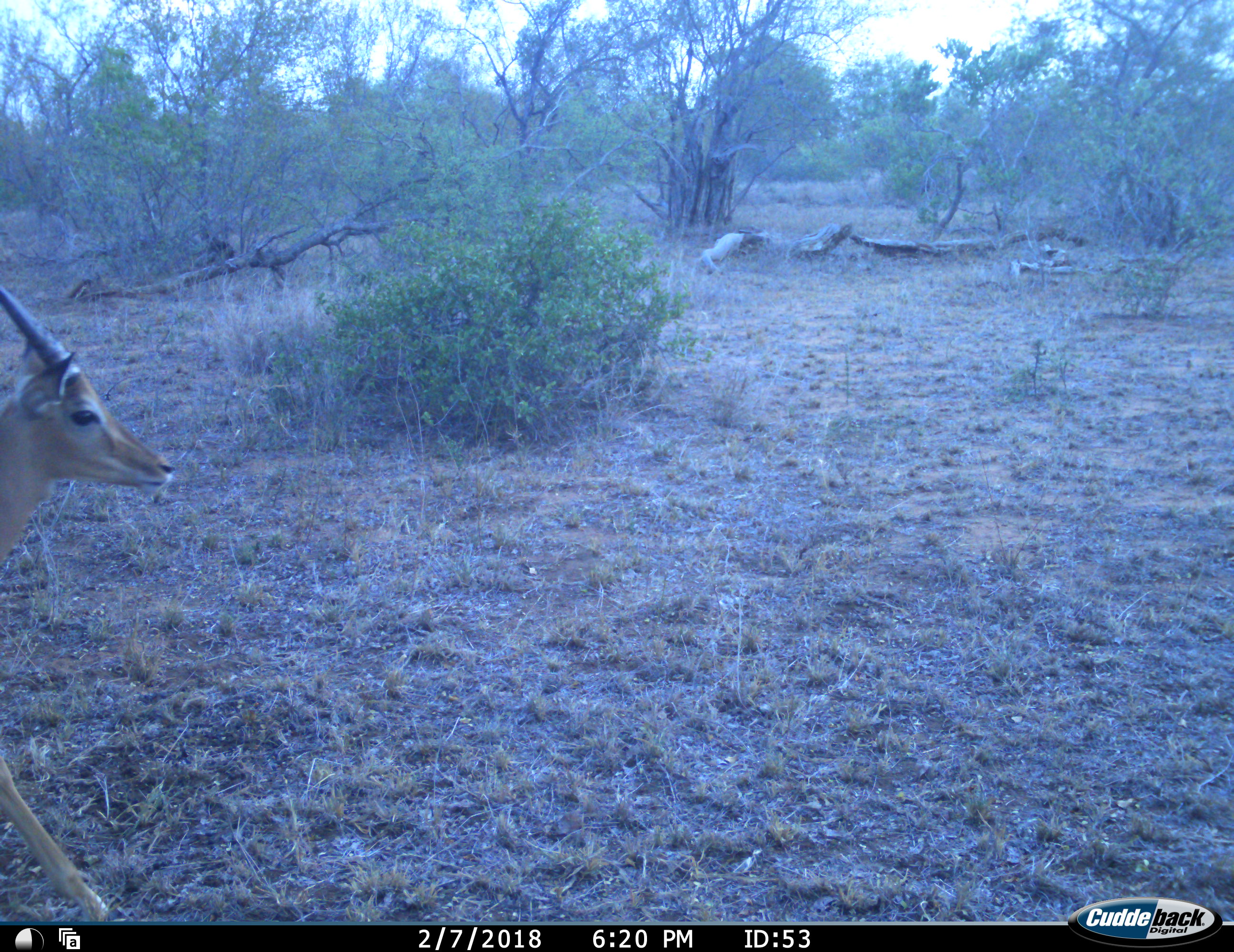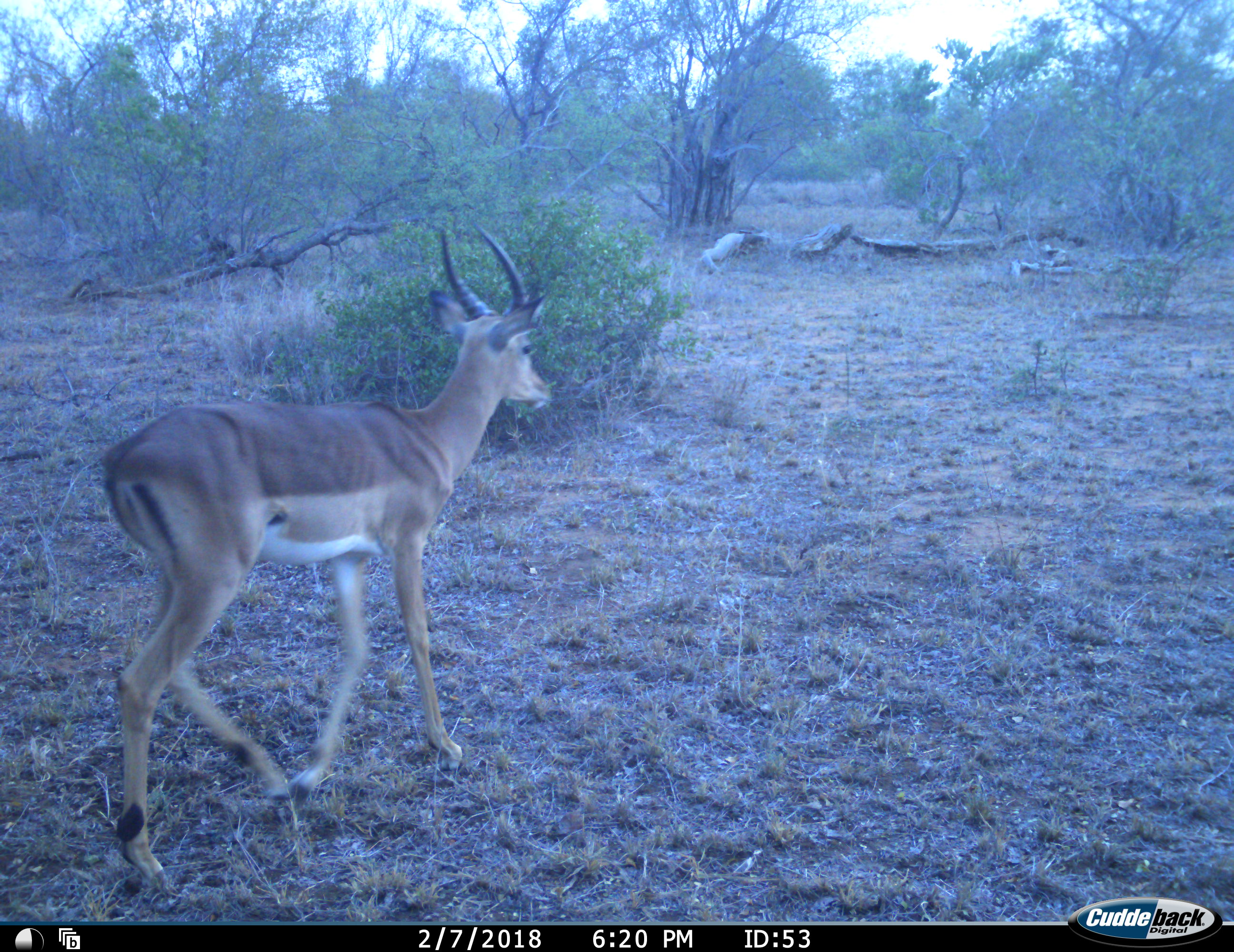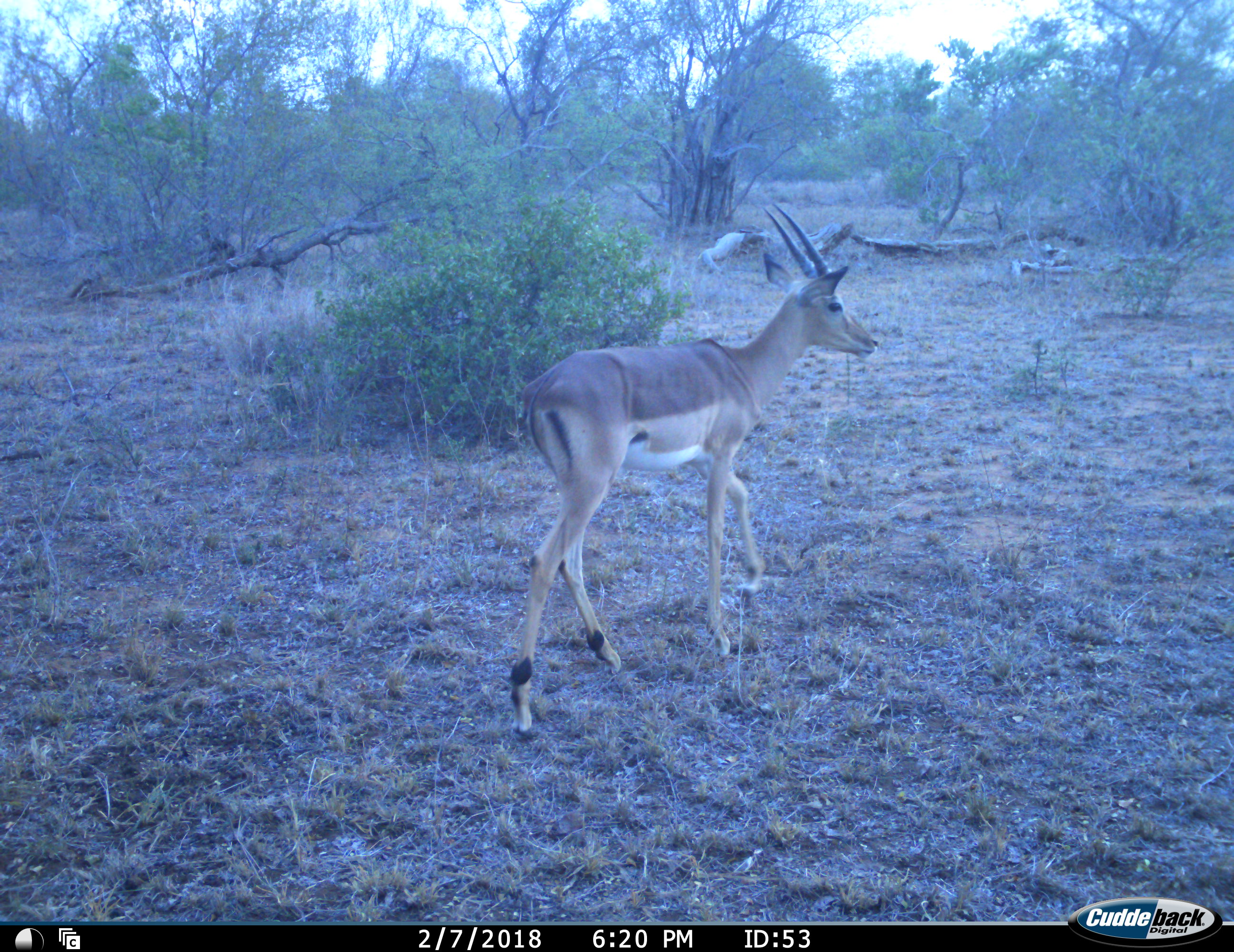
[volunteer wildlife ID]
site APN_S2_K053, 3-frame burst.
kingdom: Animalia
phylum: Chordata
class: Mammalia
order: Artiodactyla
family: Bovidae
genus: Aepyceros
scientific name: Aepyceros melampus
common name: impala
Impala (Aepyceros melampus), count 1. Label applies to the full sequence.